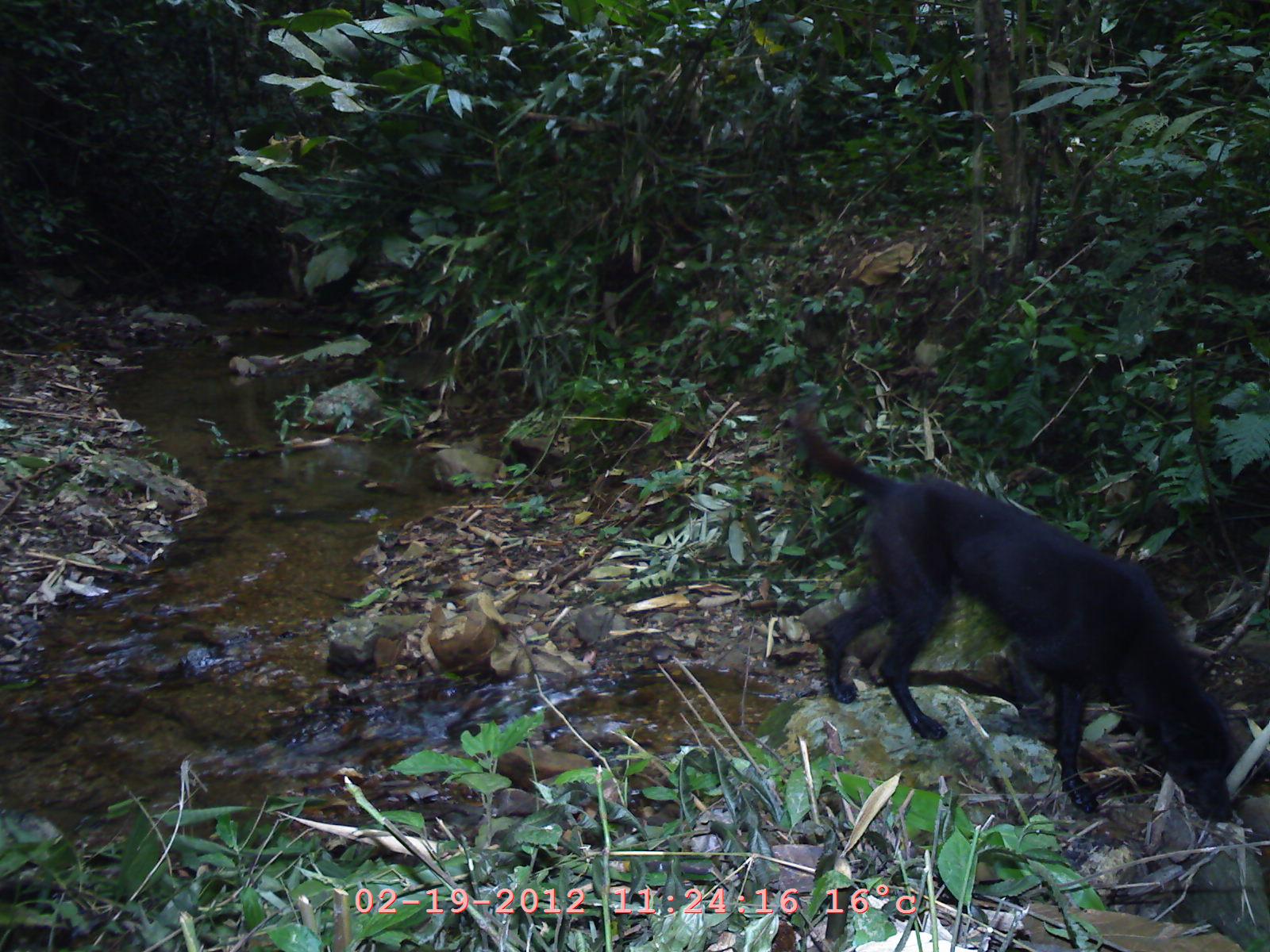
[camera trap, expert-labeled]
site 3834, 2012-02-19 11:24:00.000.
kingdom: Animalia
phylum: Chordata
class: Mammalia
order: Carnivora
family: Canidae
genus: Canis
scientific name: Canis familiaris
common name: domestic dog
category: canis lupus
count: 1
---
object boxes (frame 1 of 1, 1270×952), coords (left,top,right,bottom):
canis lupus: (794,399,1240,816)